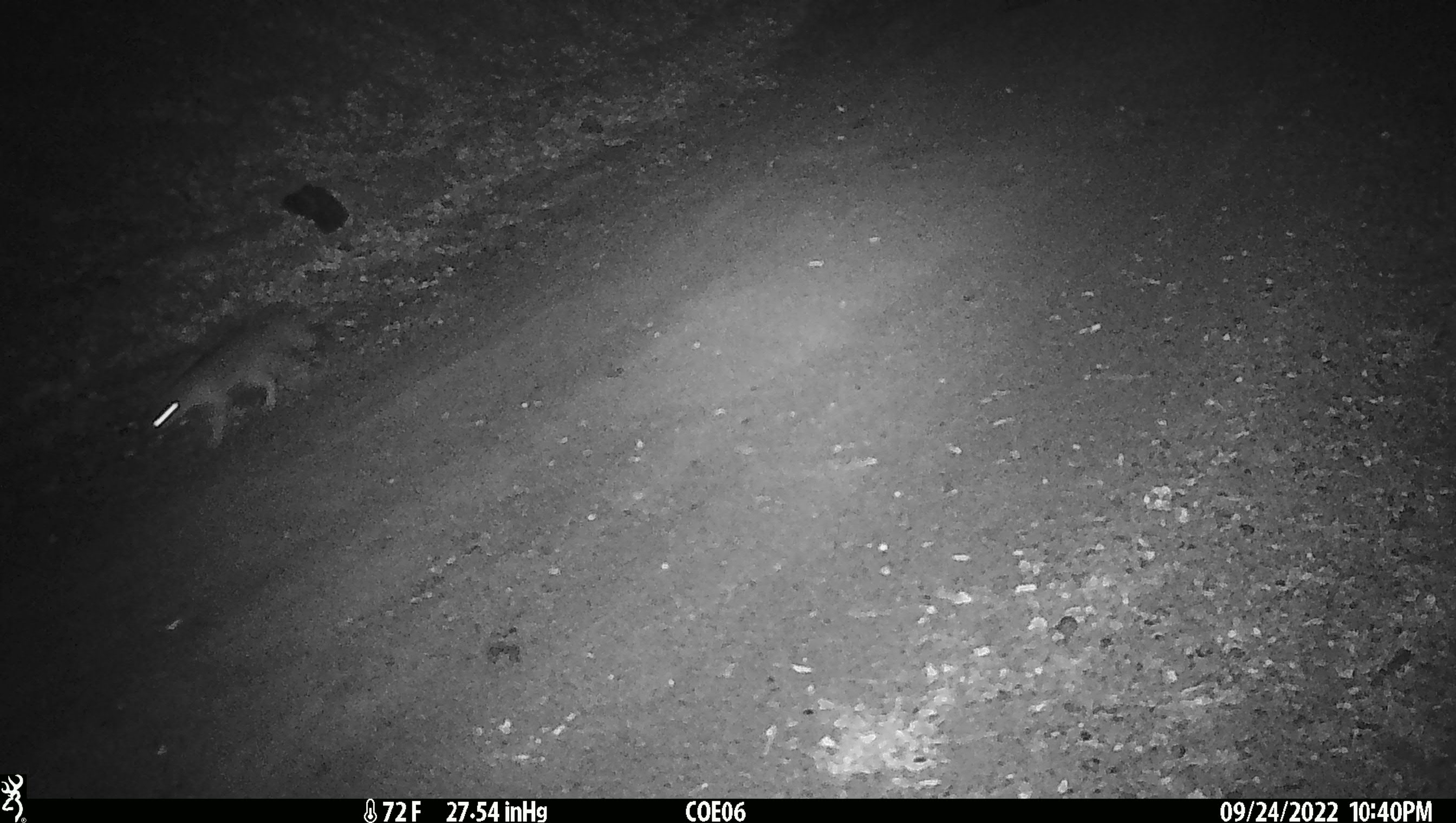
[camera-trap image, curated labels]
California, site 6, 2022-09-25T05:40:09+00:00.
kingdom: Animalia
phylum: Chordata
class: Mammalia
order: Carnivora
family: Canidae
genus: Urocyon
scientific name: Urocyon cinereoargenteus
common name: gray fox